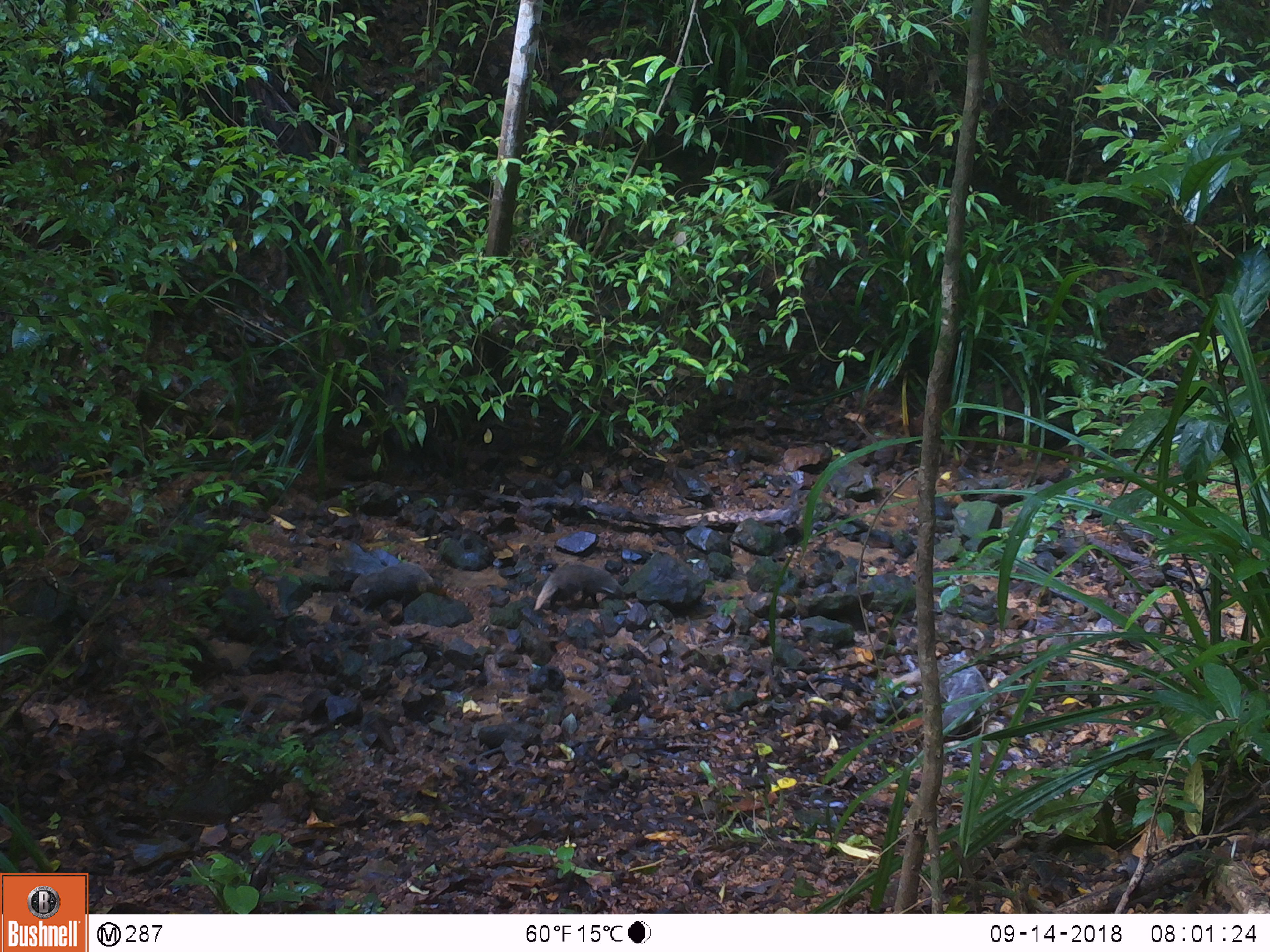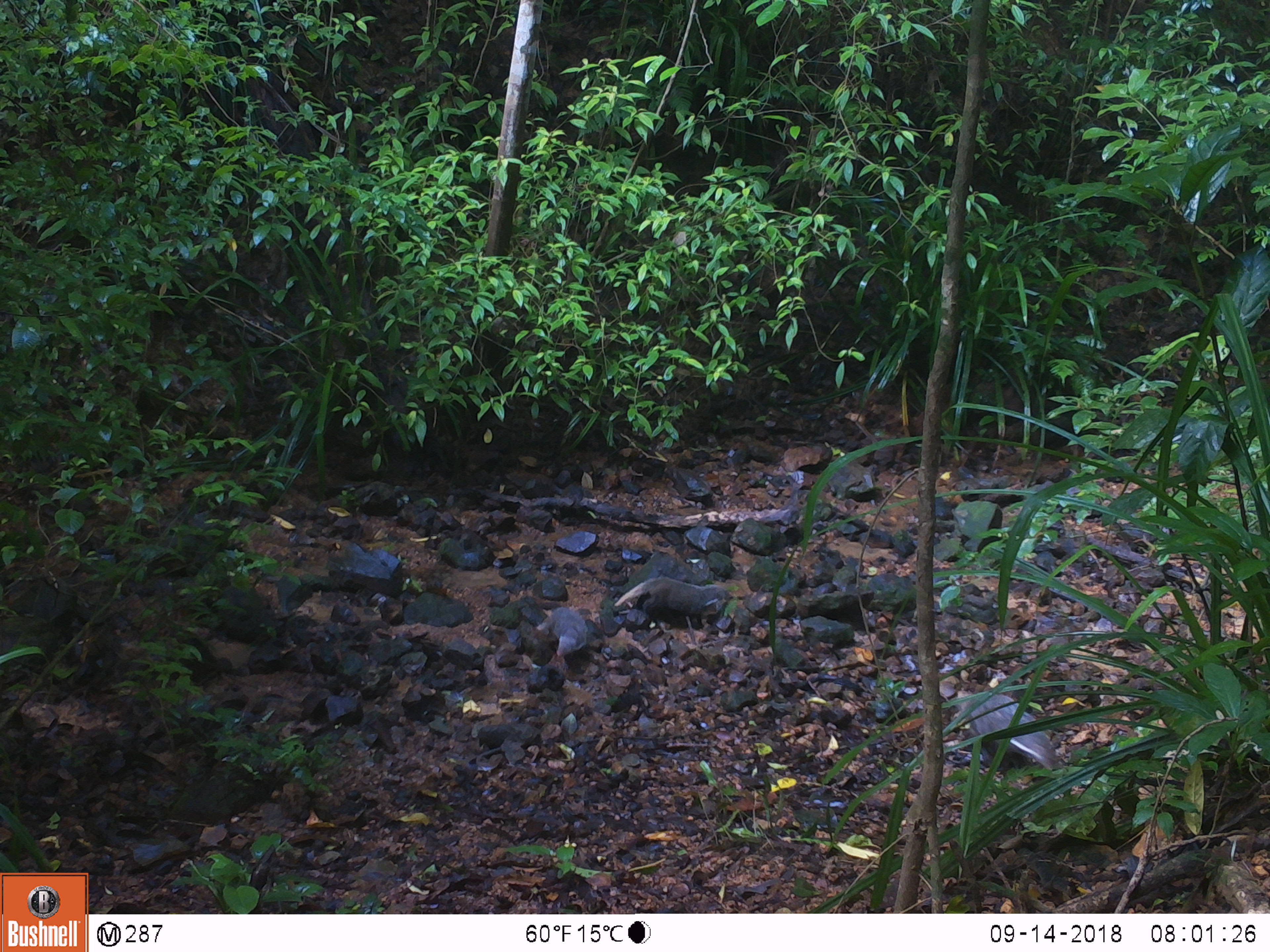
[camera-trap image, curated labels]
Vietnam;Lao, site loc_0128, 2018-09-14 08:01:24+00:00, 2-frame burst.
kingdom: Animalia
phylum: Chordata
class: Mammalia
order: Carnivora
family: Herpestidae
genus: Urva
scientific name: Urva urva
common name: crab-eating mongoose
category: crab eating mongoose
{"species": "crab eating mongoose (crab-eating mongoose) (Urva urva)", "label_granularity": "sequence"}